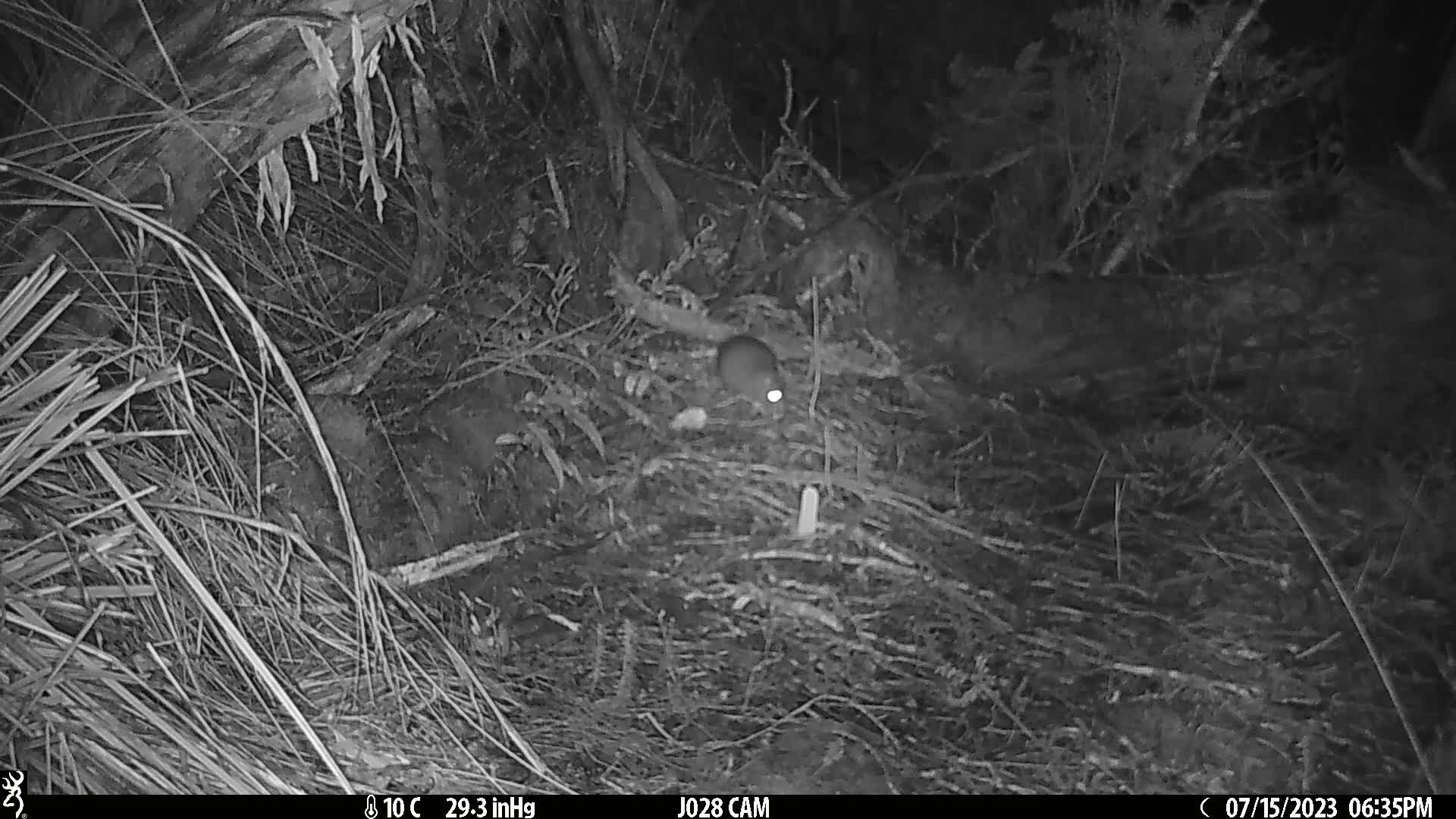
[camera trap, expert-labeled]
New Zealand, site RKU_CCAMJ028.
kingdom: Animalia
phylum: Chordata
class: Mammalia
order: Rodentia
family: Muridae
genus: Rattus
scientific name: Rattus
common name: rat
Rat (Rattus).